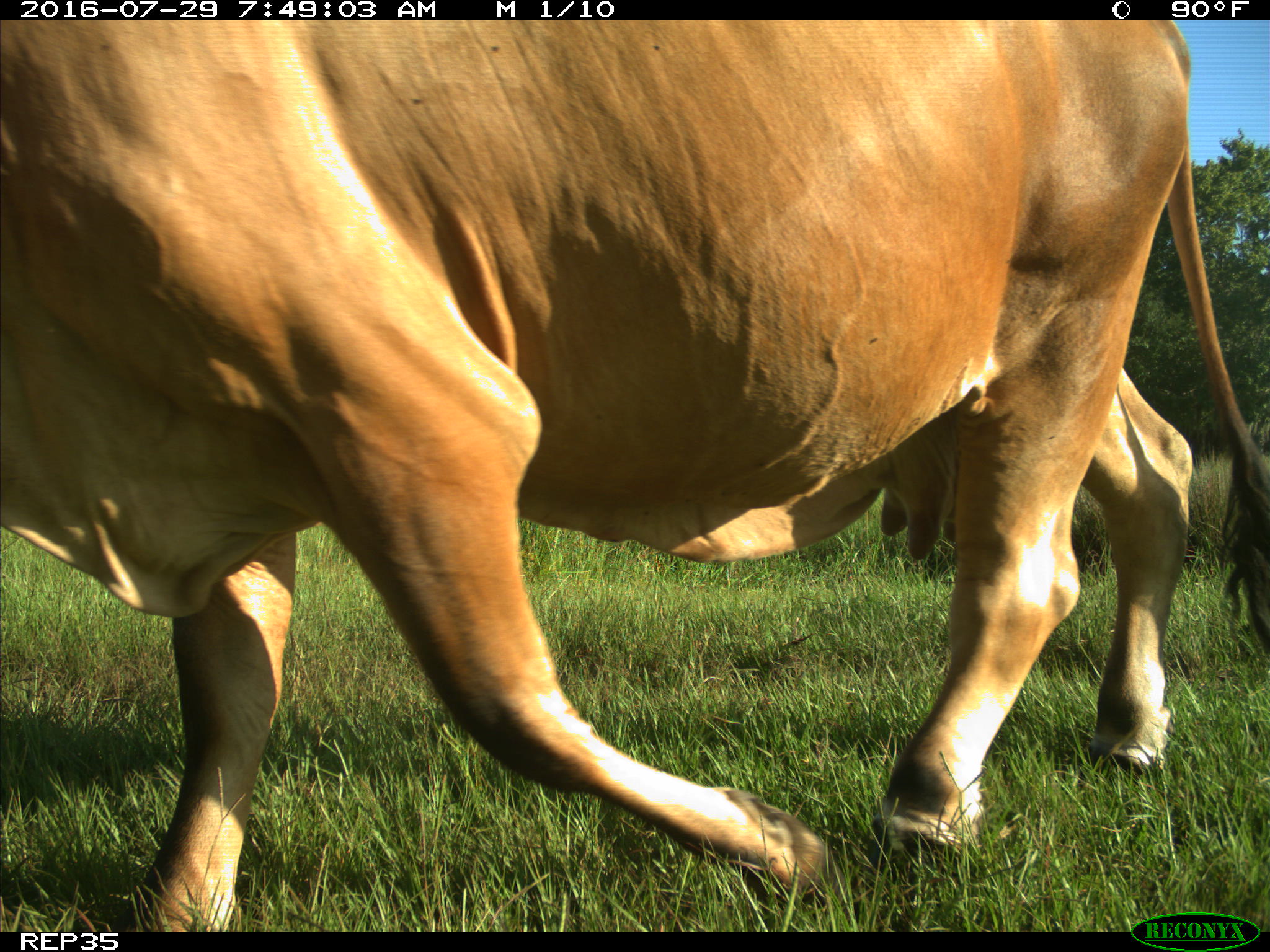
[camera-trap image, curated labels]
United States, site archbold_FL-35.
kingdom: Animalia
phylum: Chordata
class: Mammalia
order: Artiodactyla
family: Bovidae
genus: Bos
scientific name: Bos taurus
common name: domestic cow